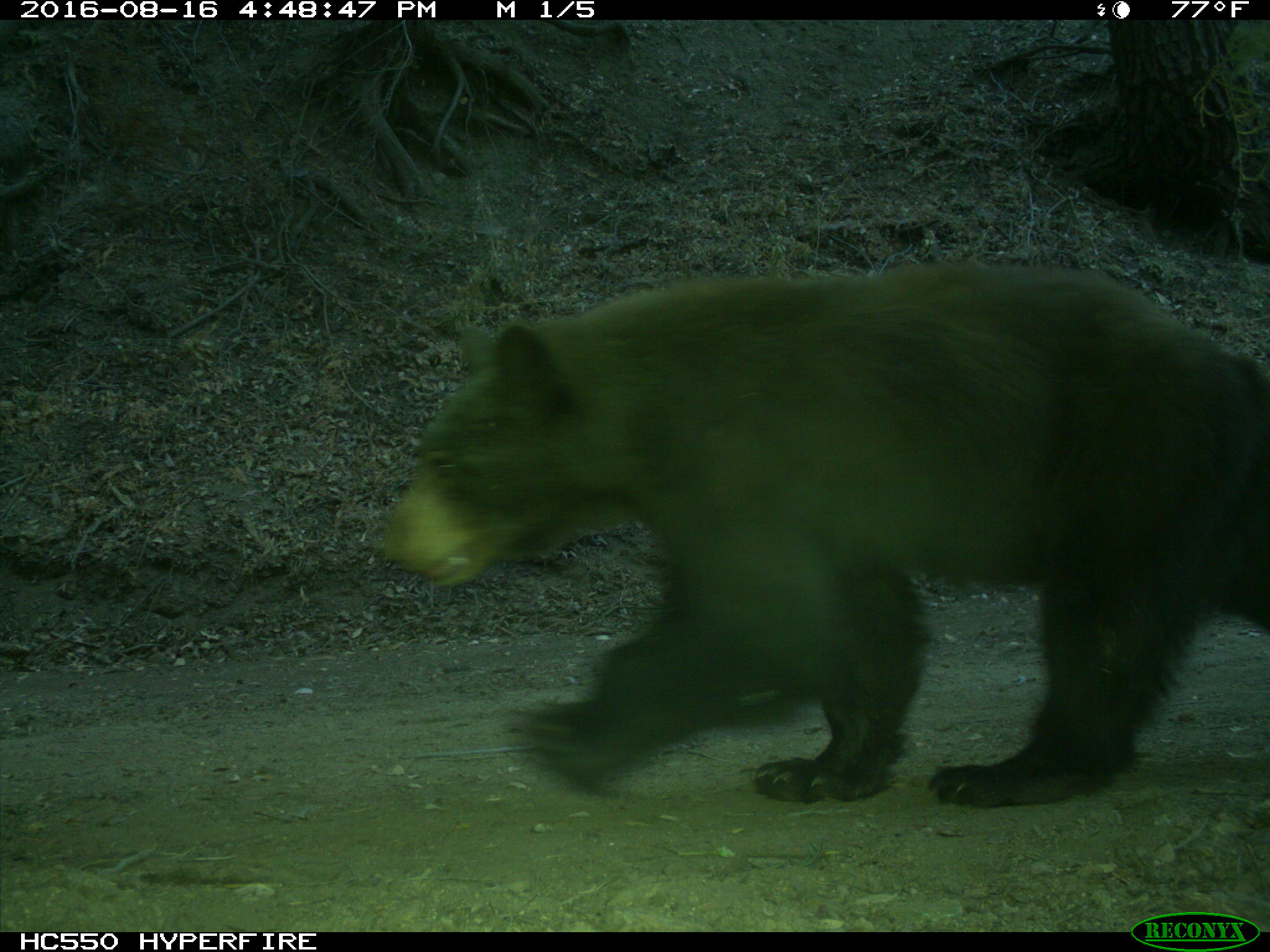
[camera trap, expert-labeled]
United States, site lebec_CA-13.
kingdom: Animalia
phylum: Chordata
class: Mammalia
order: Carnivora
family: Ursidae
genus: Ursus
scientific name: Ursus americanus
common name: american black bear